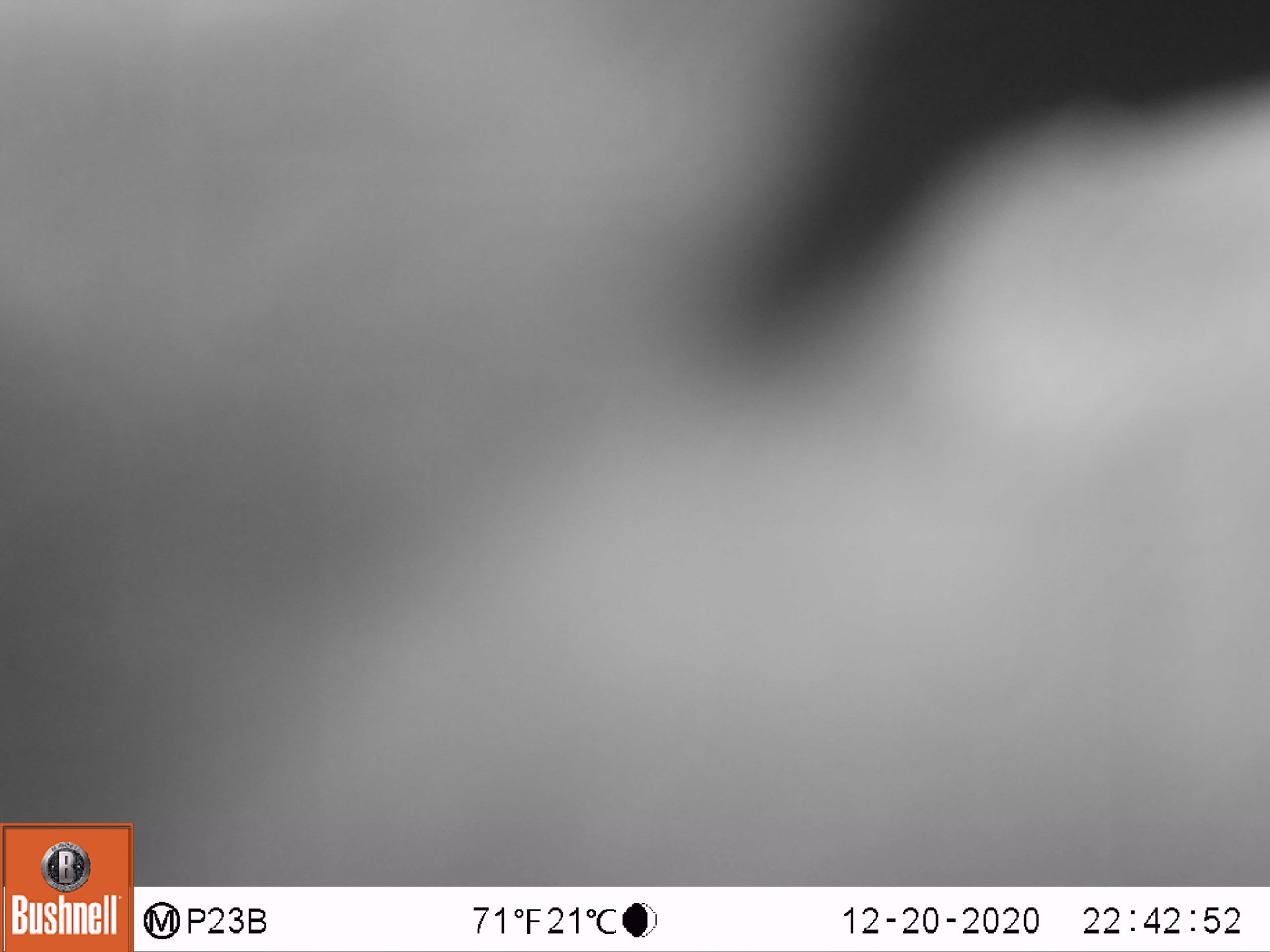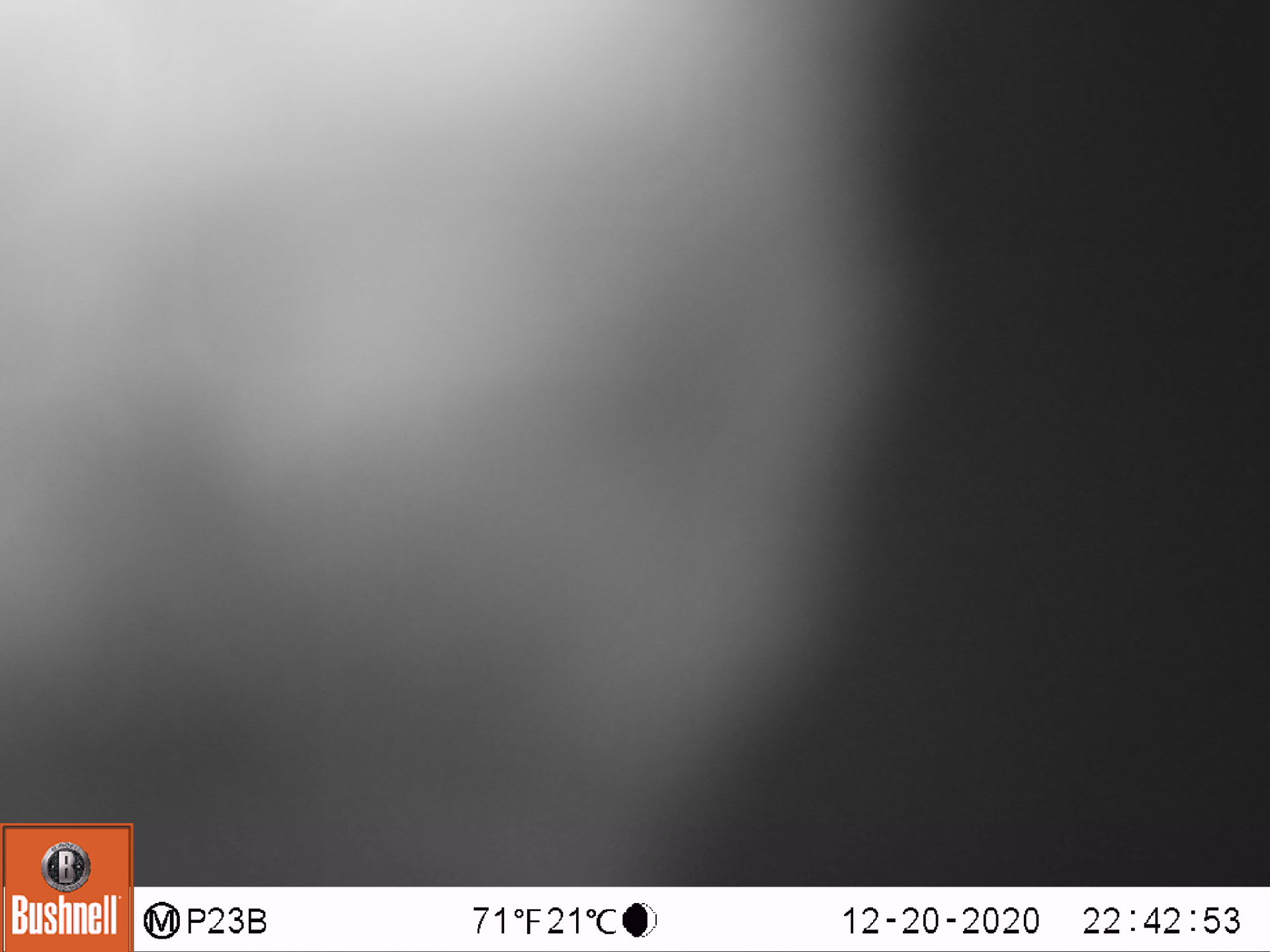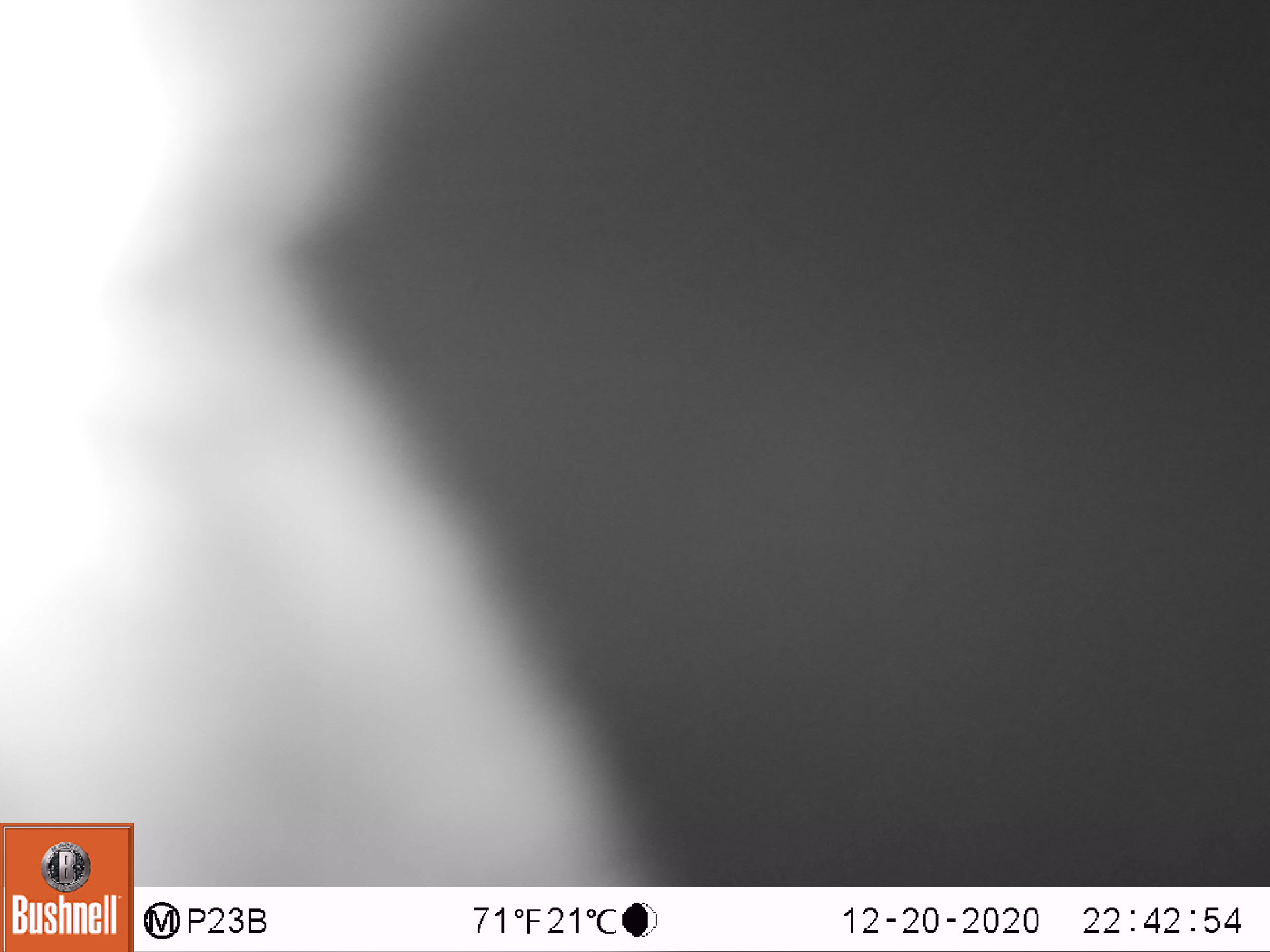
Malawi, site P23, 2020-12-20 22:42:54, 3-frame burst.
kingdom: Animalia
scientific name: Animalia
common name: other animal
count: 1